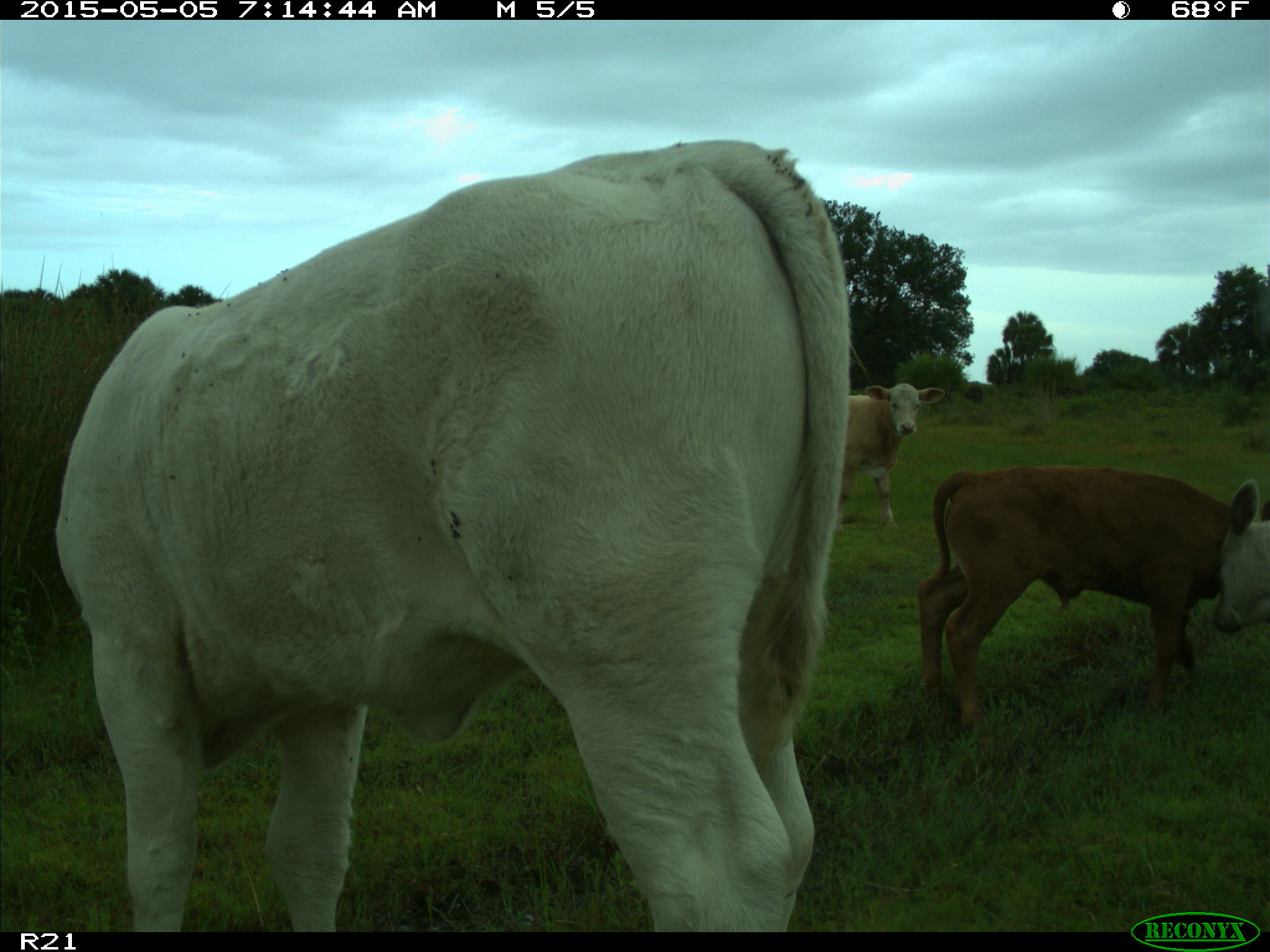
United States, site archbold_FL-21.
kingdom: Animalia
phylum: Chordata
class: Mammalia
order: Artiodactyla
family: Bovidae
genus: Bos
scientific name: Bos taurus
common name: domestic cow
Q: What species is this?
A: Bos taurus (domestic cow).